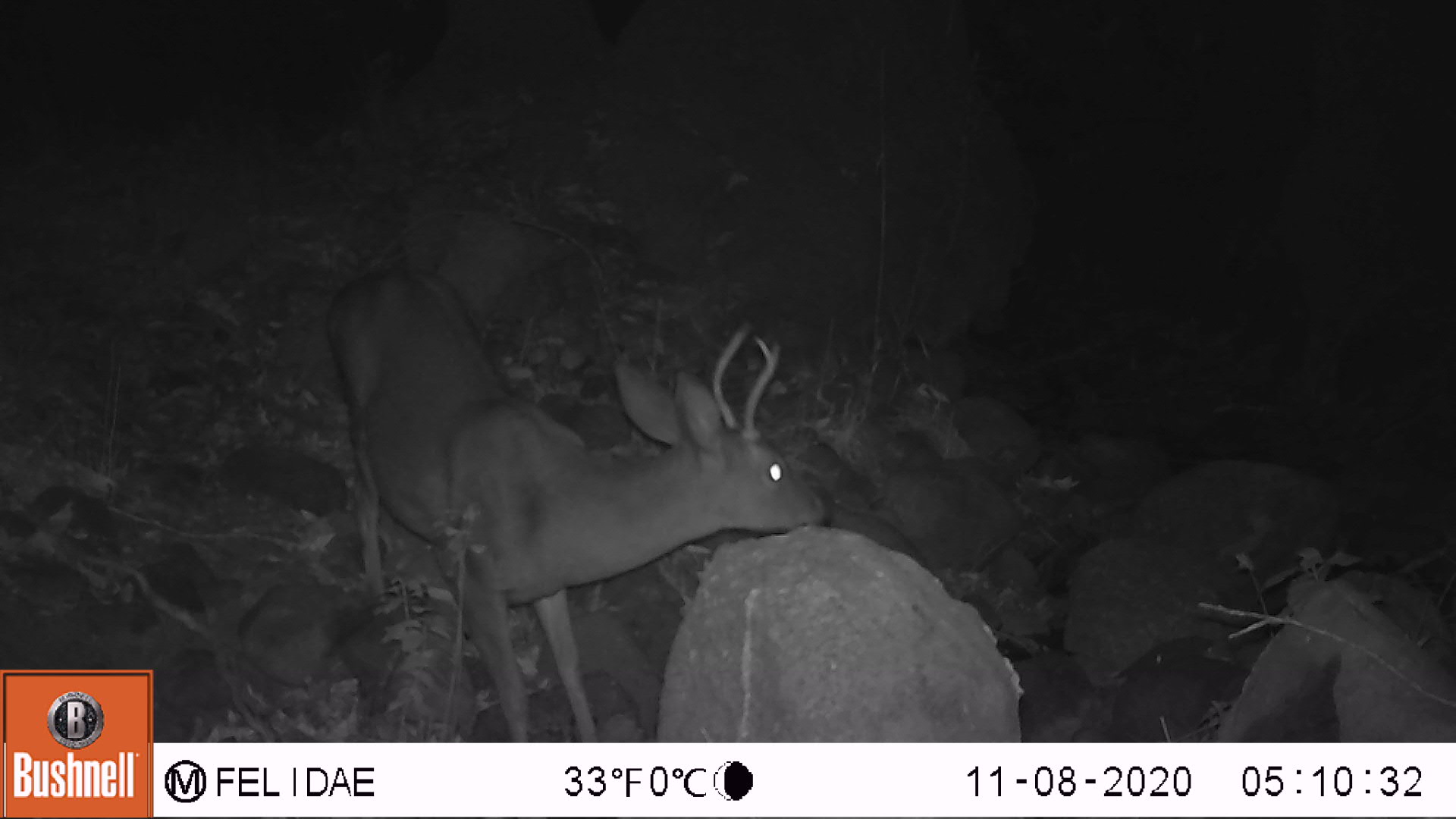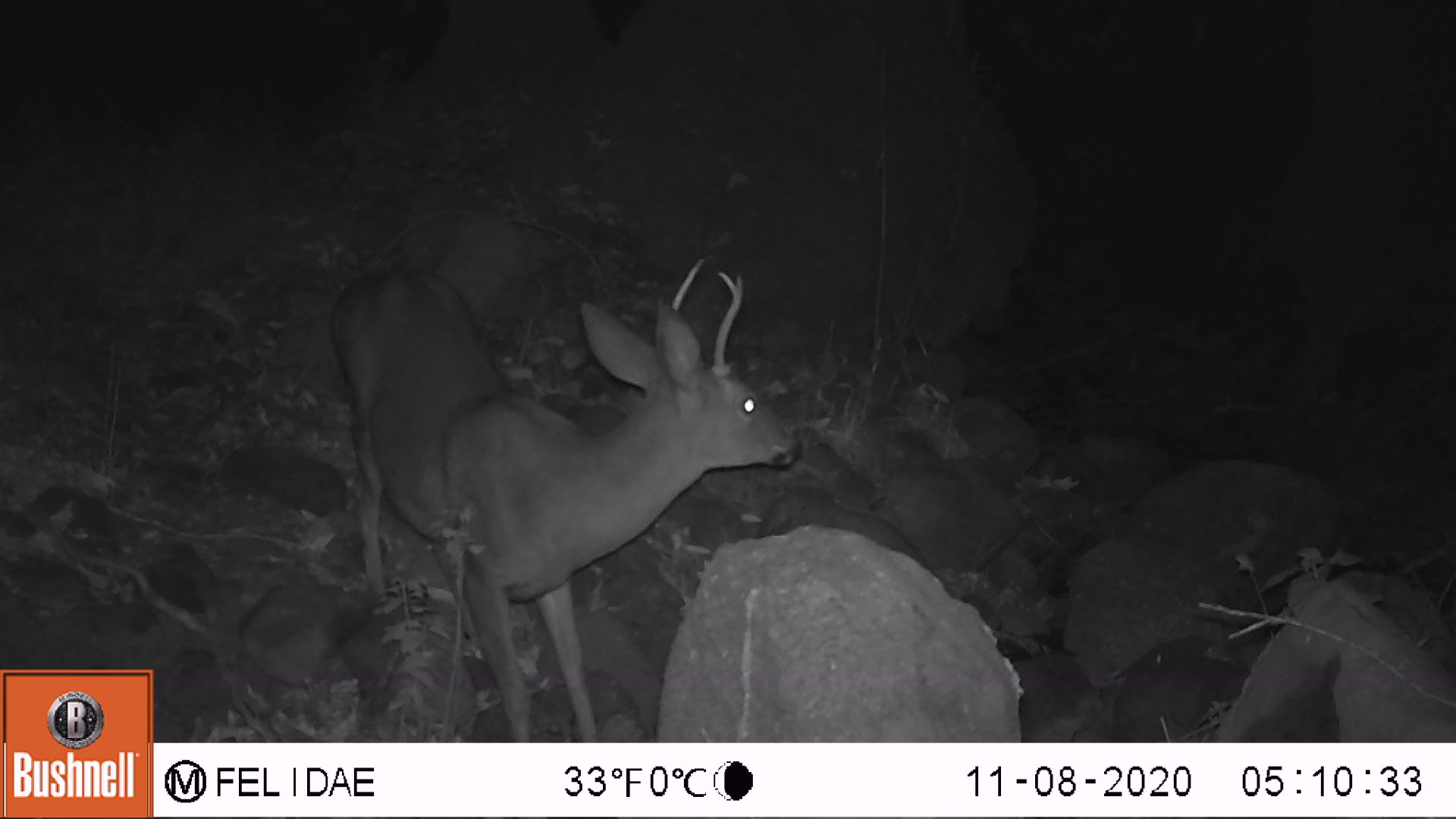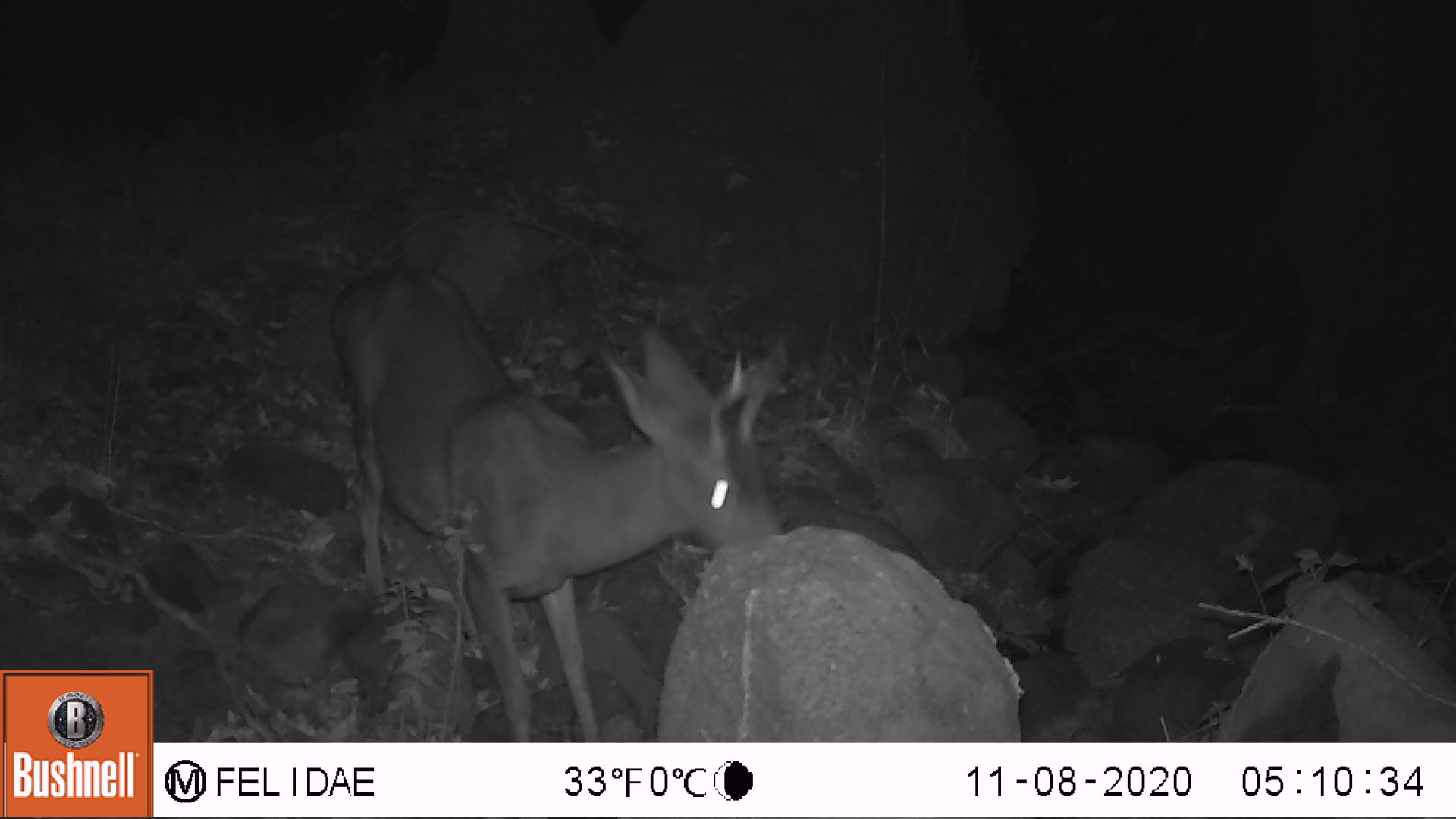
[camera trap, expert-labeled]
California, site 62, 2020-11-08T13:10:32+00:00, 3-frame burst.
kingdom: Animalia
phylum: Chordata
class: Mammalia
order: Artiodactyla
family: Cervidae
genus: Odocoileus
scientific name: Odocoileus hemionus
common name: mule deer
Mule deer (Odocoileus hemionus).